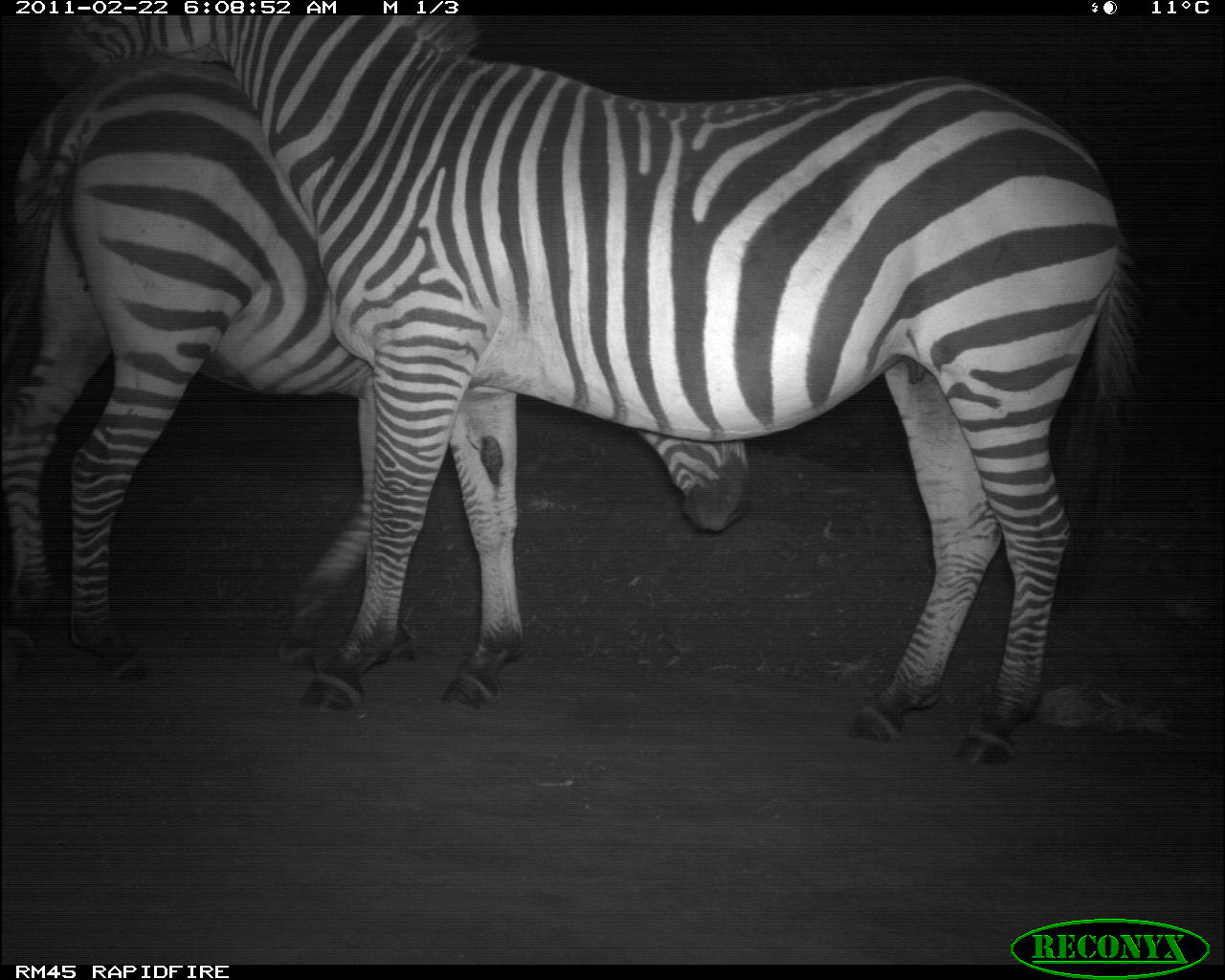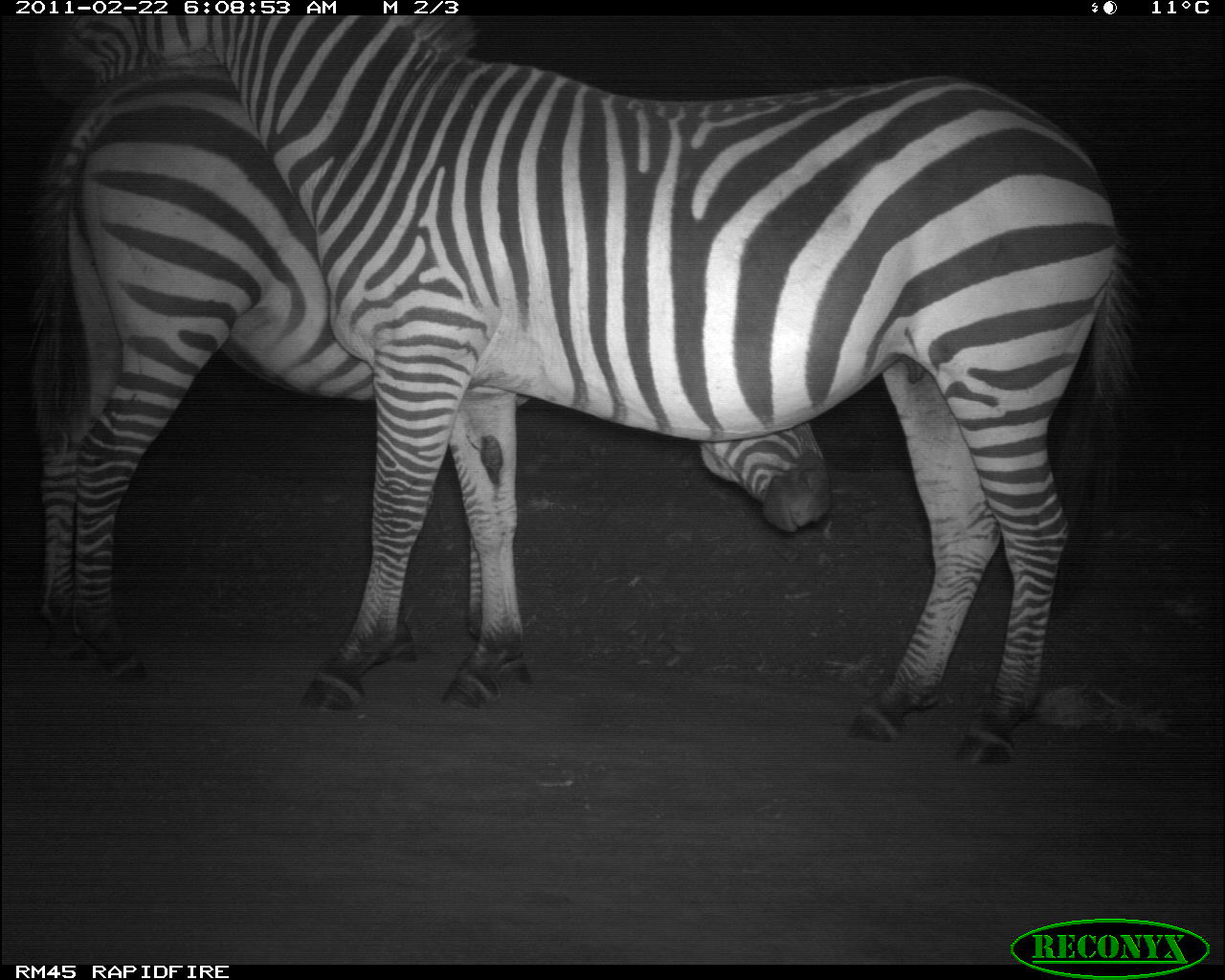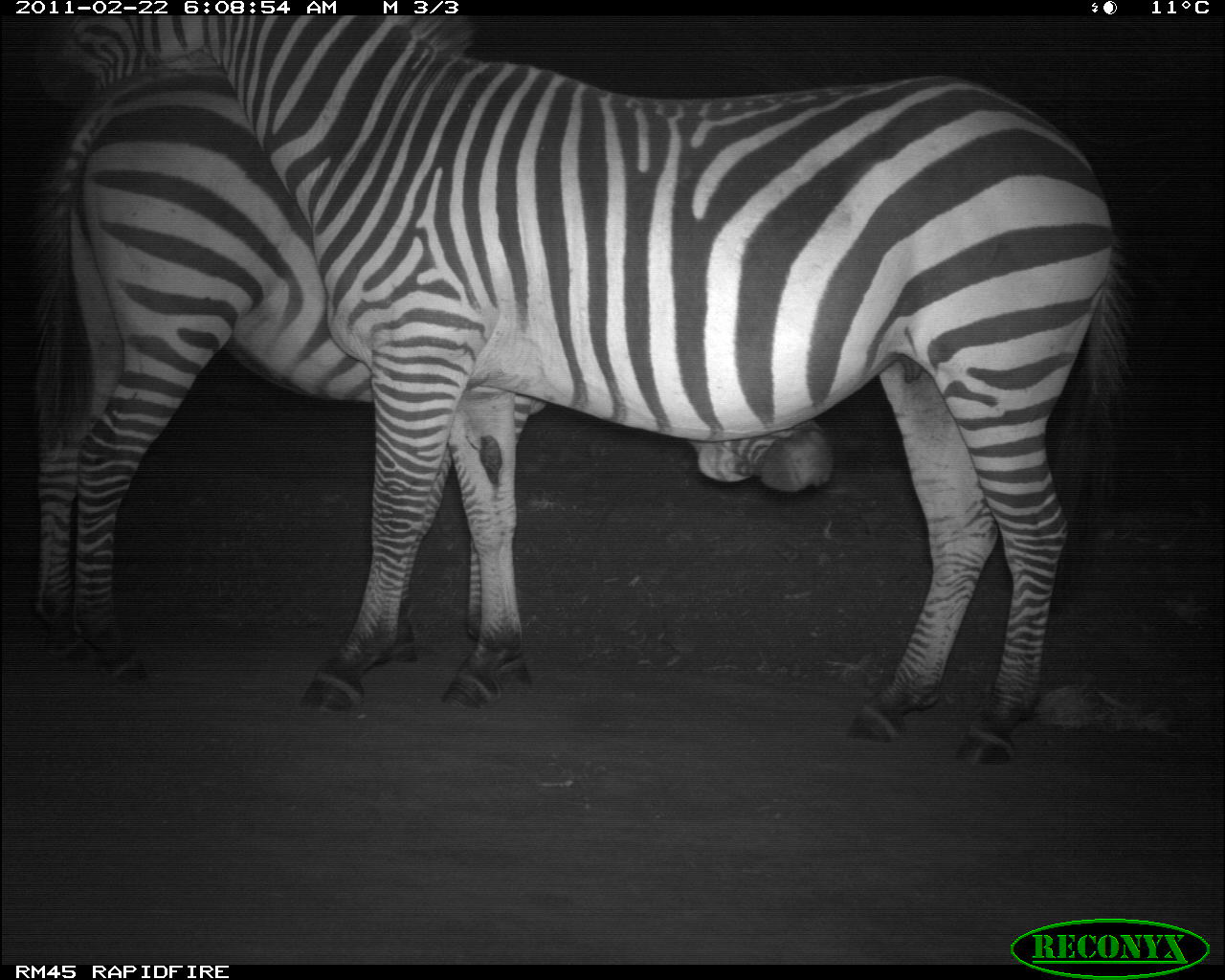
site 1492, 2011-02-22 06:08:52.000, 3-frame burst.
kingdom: Animalia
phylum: Chordata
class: Mammalia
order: Perissodactyla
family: Equidae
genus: Equus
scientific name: Equus quagga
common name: plains zebra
Equus quagga (plains zebra), count 2.